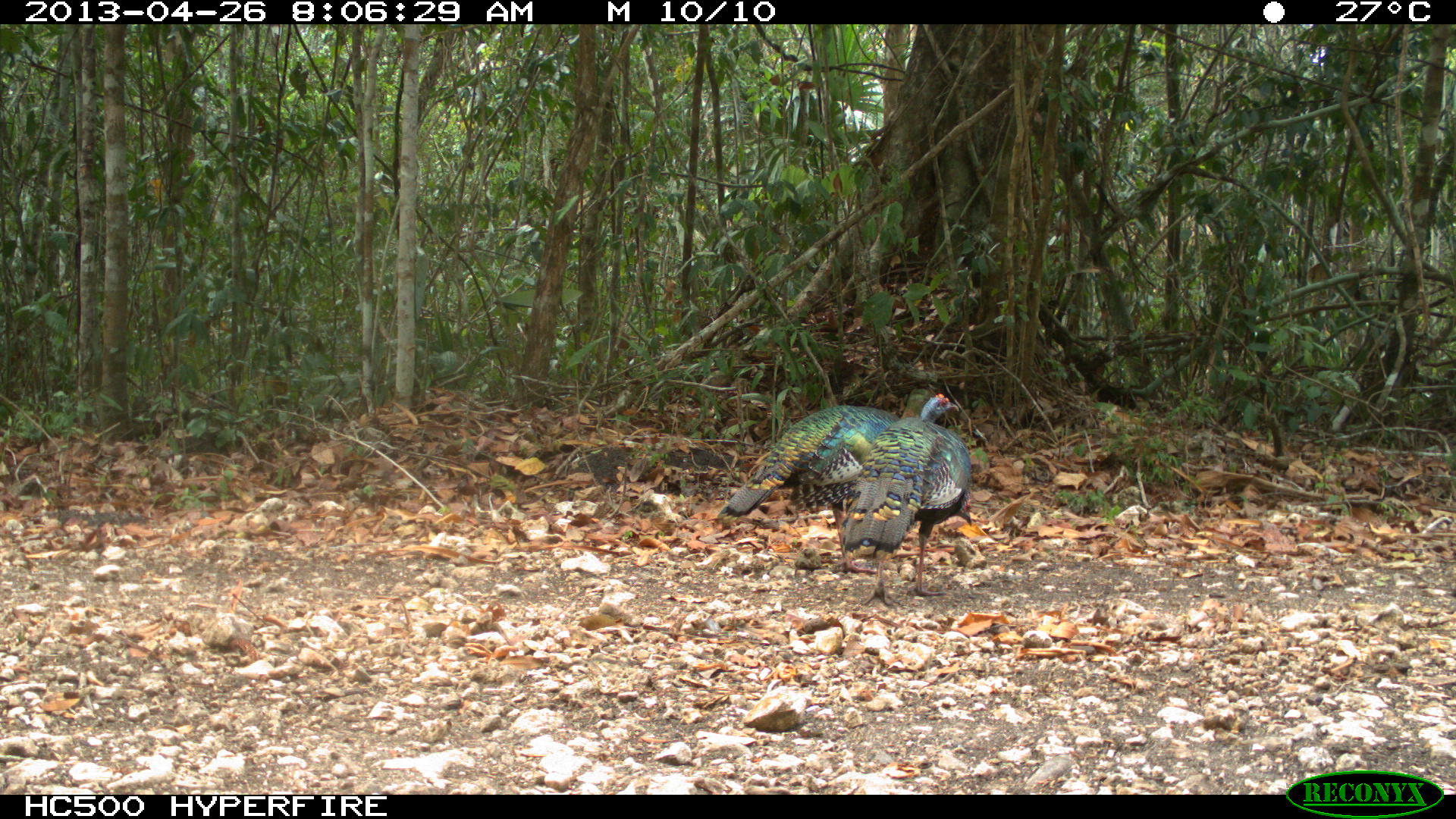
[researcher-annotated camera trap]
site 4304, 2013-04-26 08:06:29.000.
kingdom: Animalia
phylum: Chordata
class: Aves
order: Galliformes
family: Phasianidae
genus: Meleagris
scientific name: Meleagris ocellata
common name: ocellated turkey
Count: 3.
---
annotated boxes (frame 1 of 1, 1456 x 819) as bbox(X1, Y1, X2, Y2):
meleagris ocellata: bbox(717, 388, 957, 575); bbox(839, 417, 972, 608)